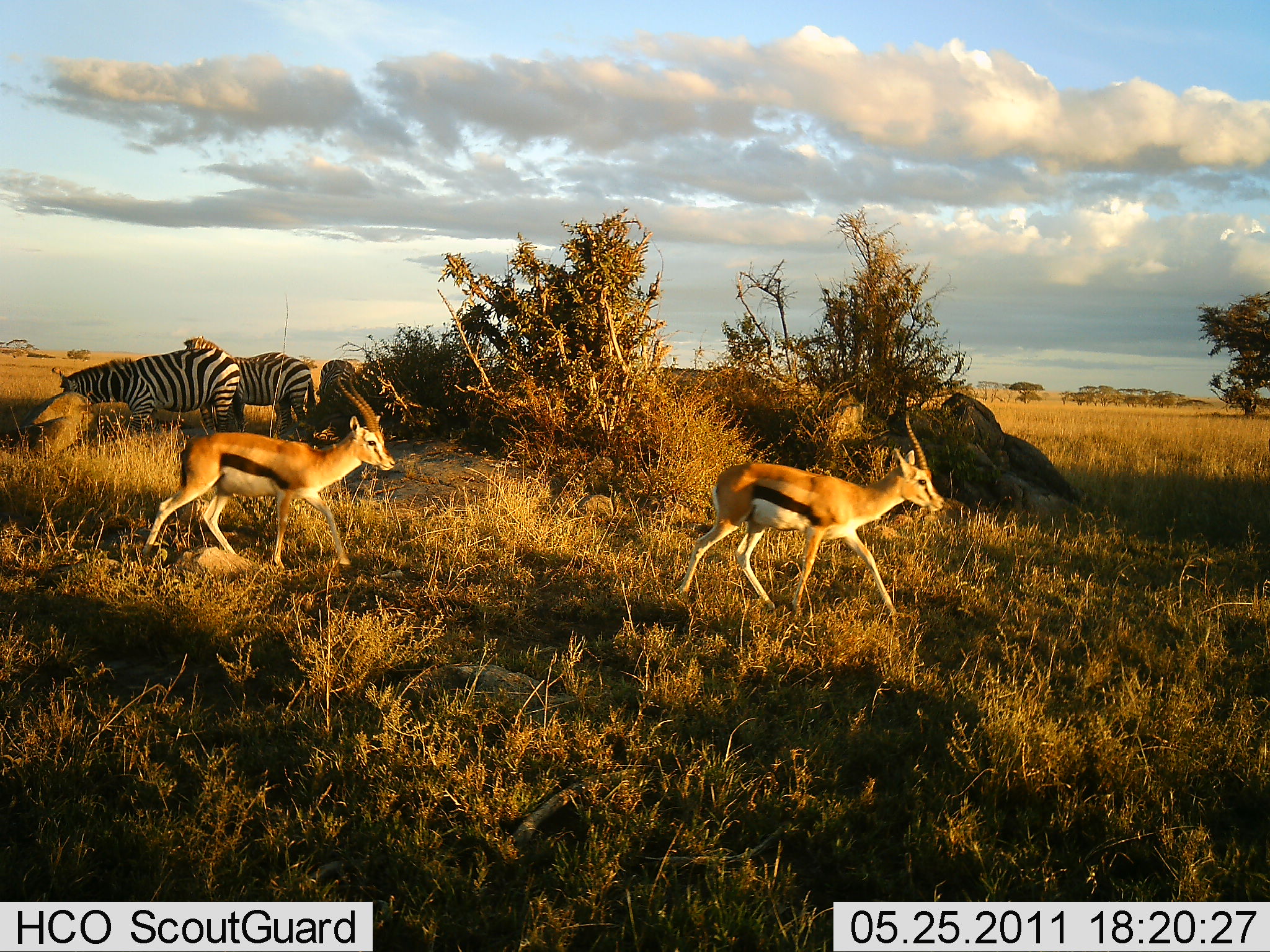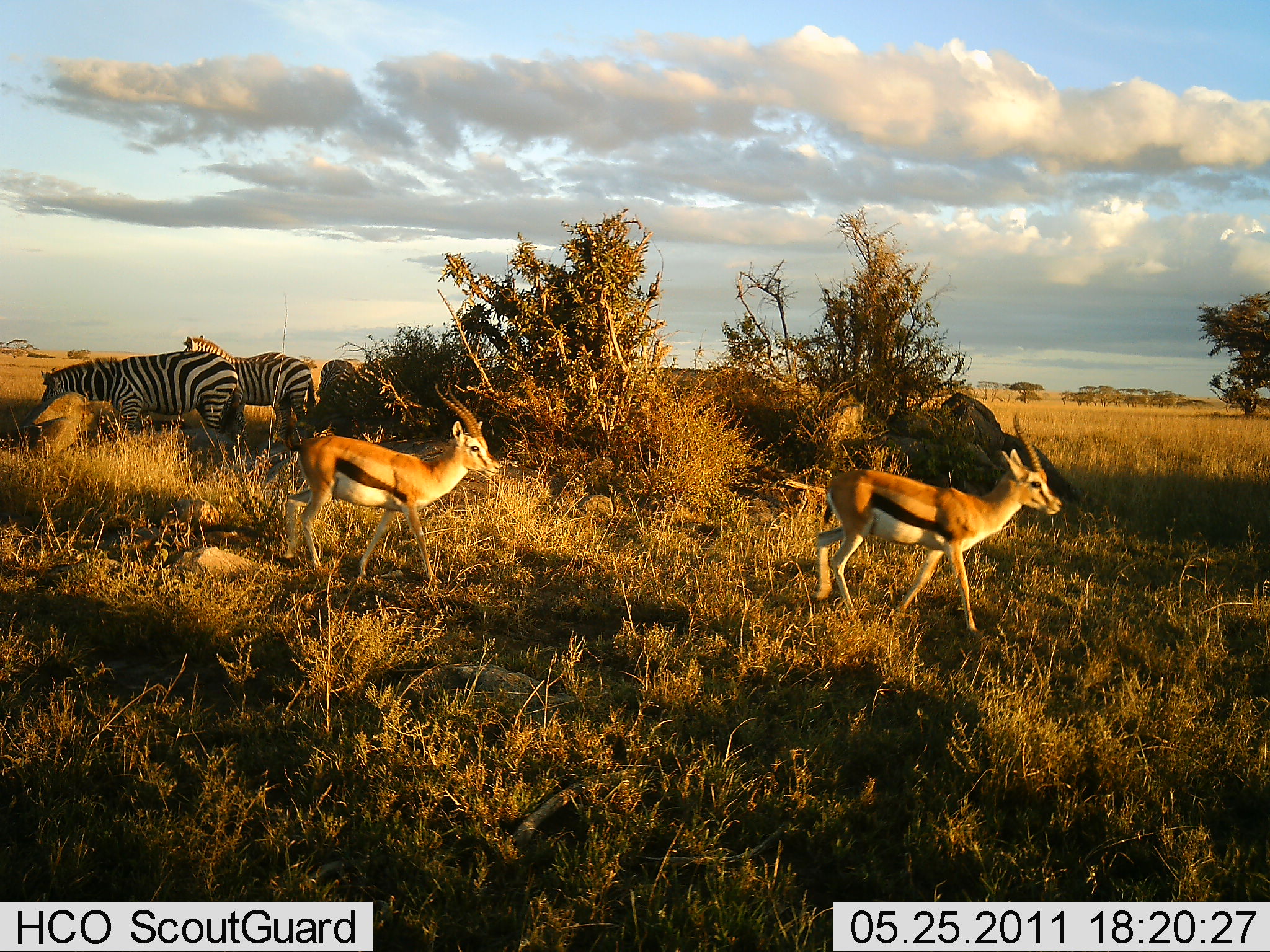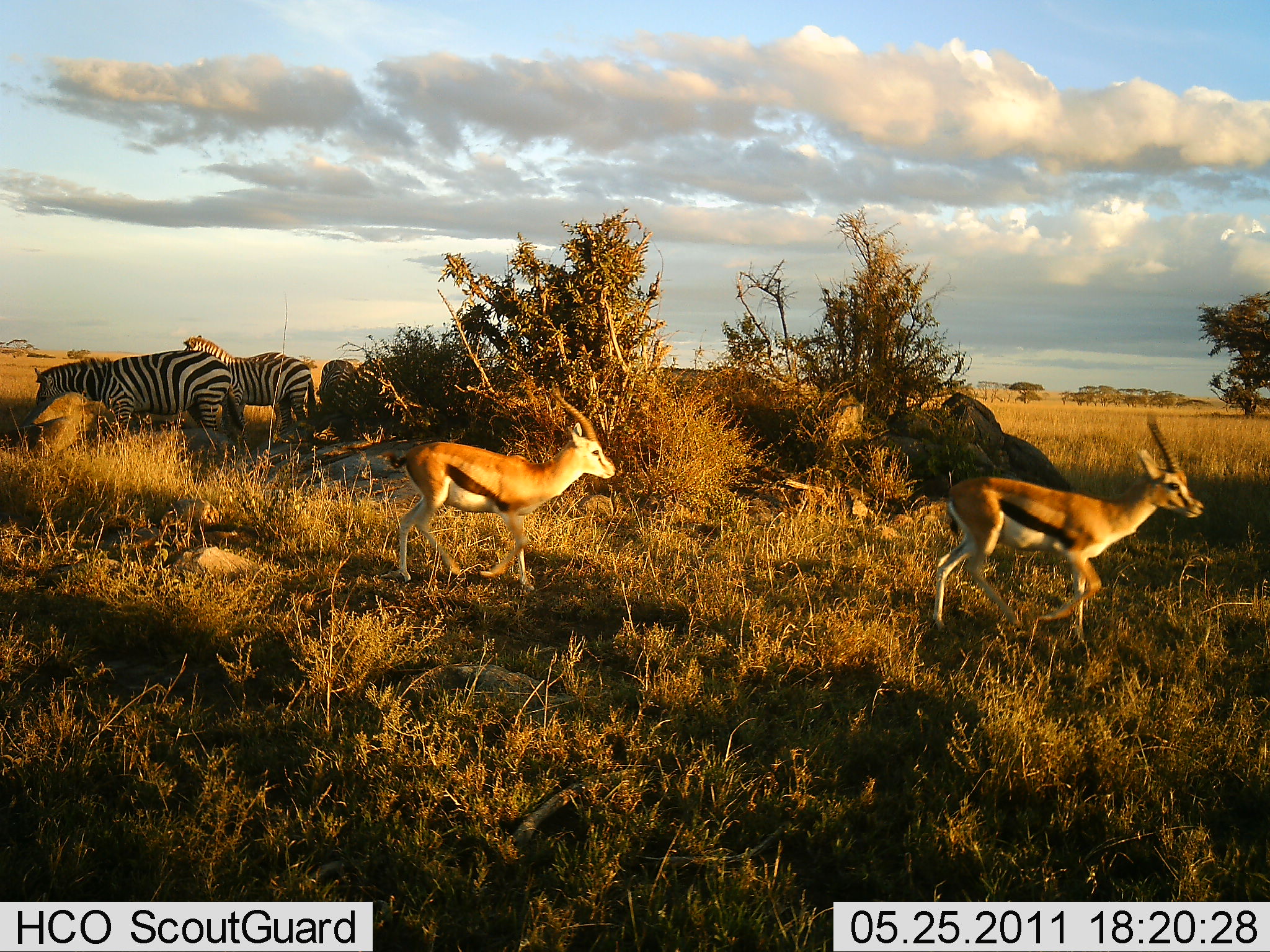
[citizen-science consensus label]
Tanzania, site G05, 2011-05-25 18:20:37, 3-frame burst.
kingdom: Animalia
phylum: Chordata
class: Mammalia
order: Artiodactyla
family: Bovidae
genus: Eudorcas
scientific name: Eudorcas thomsonii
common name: thomson's gazelle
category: gazellethomsons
Gazellethomsons (thomson's gazelle) (Eudorcas thomsonii), count 2. Behavior (volunteer vote fractions): standing 0%, resting 0%, moving 100%, interacting 0%. Young present (vote fraction): 0%. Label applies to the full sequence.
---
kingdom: Animalia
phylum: Chordata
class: Mammalia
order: Perissodactyla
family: Equidae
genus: Equus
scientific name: Equus quagga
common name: plains zebra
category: zebra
Zebra (plains zebra) (Equus quagga), count 3. Behavior (volunteer vote fractions): standing 58%, resting 8%, moving 0%, interacting 0%. Young present (vote fraction): 0%. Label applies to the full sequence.